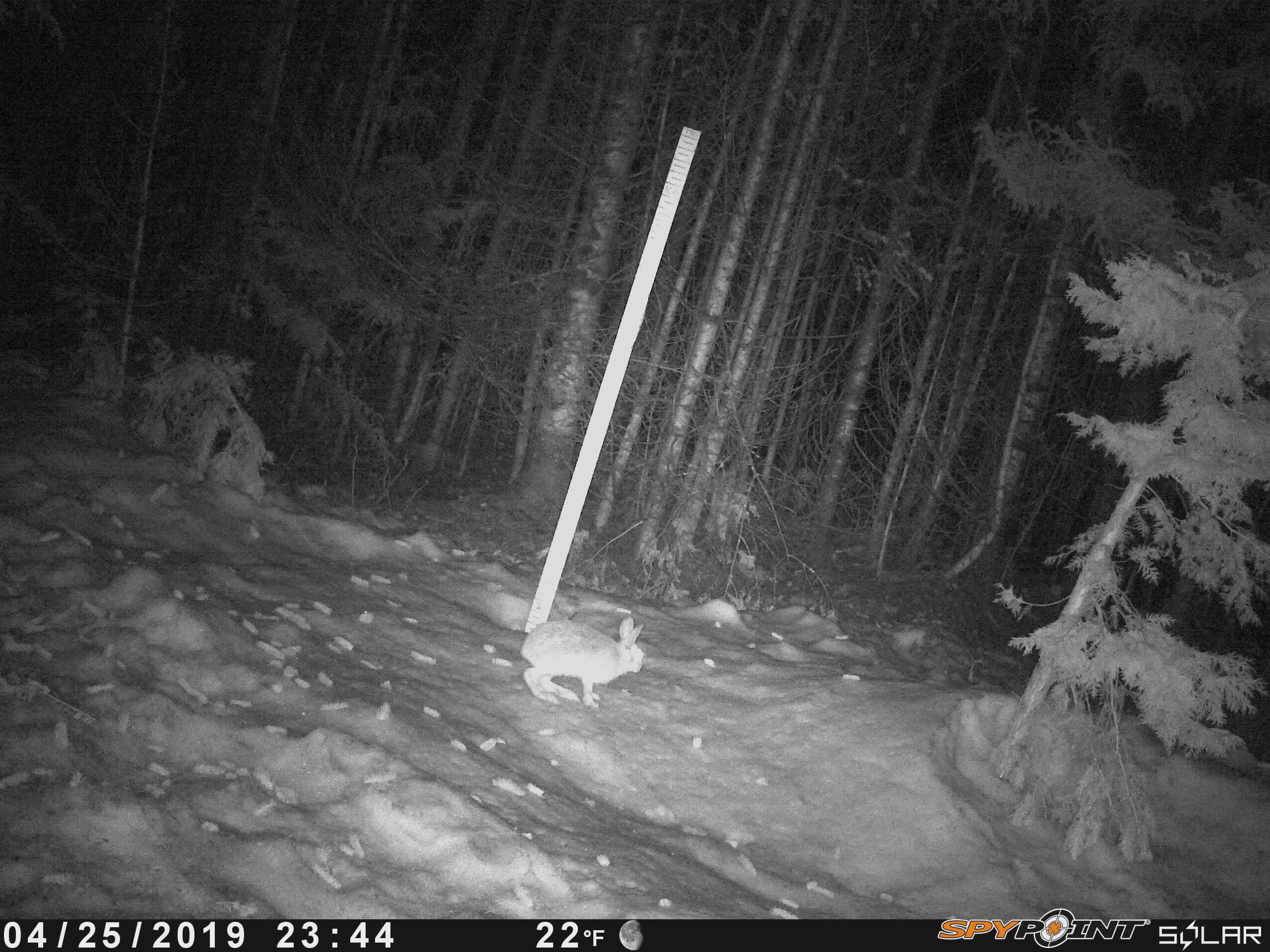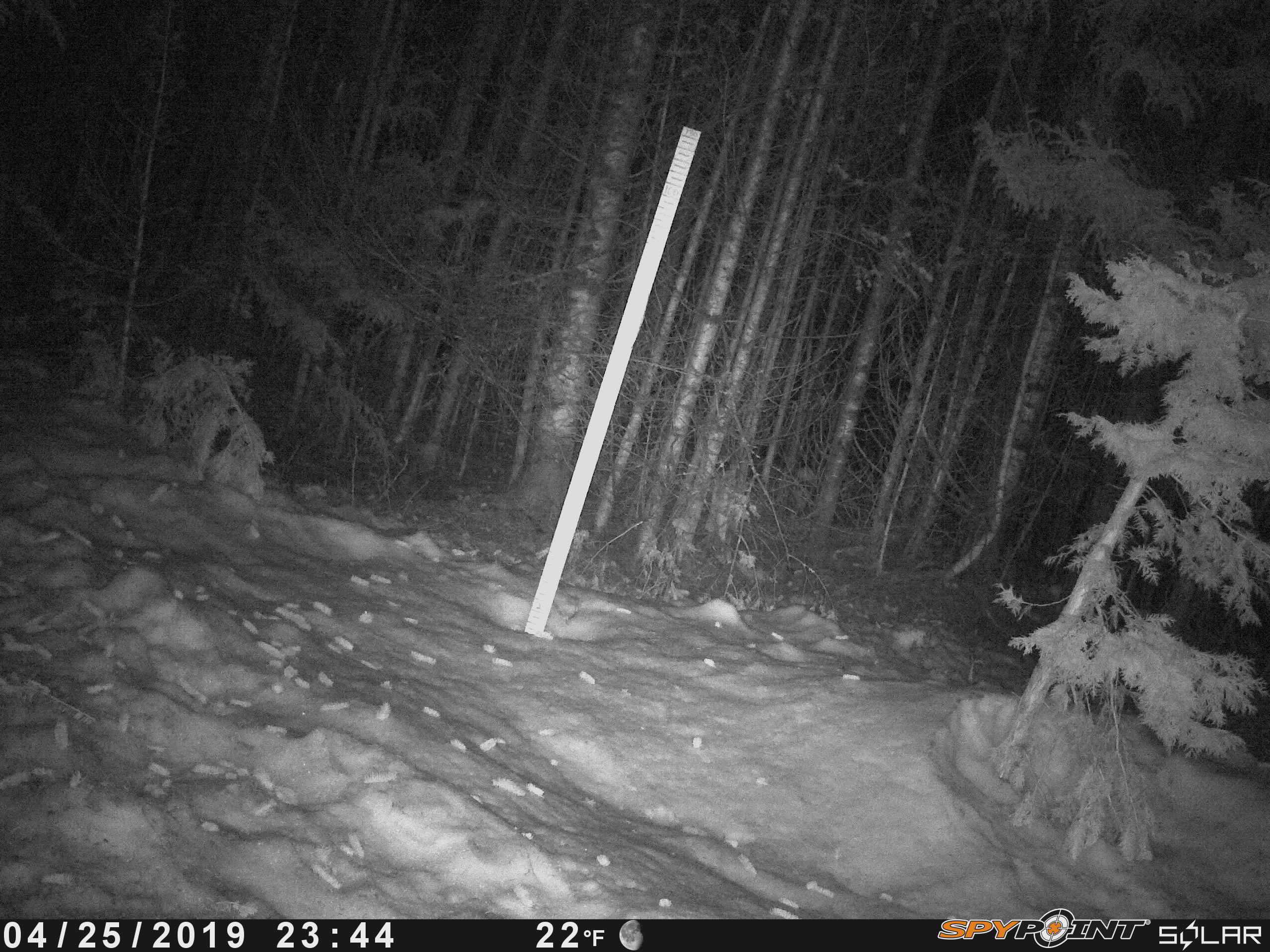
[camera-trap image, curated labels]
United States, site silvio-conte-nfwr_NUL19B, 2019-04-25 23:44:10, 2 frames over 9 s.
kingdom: Animalia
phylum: Chordata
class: Mammalia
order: Lagomorpha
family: Leporidae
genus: Lepus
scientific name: Lepus americanus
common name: snowshoe hare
Snowshoe hare (Lepus americanus).